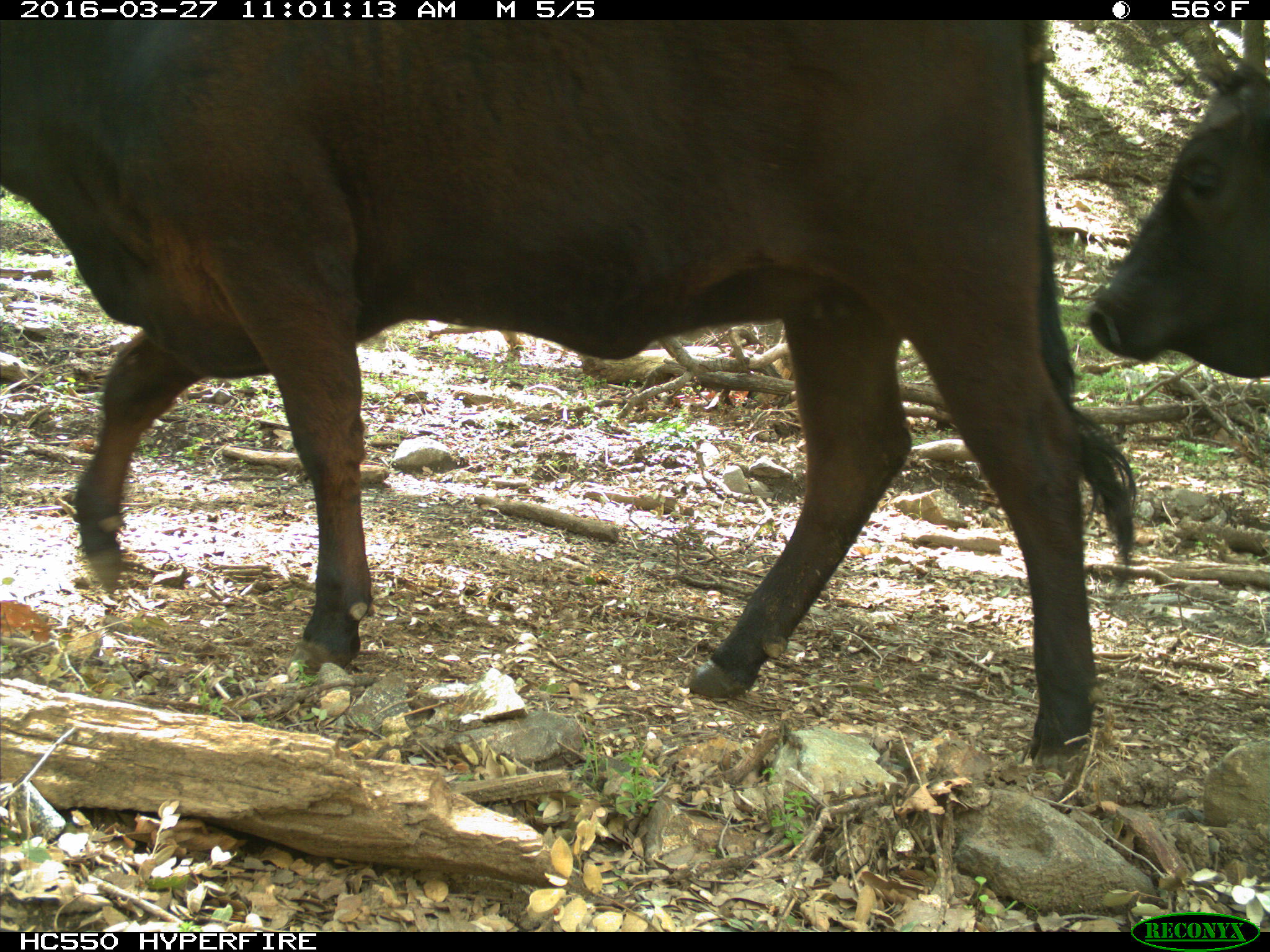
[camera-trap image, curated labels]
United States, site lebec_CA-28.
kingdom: Animalia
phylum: Chordata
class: Mammalia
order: Artiodactyla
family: Bovidae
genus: Bos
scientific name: Bos taurus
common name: domestic cow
Bos taurus (domestic cow).